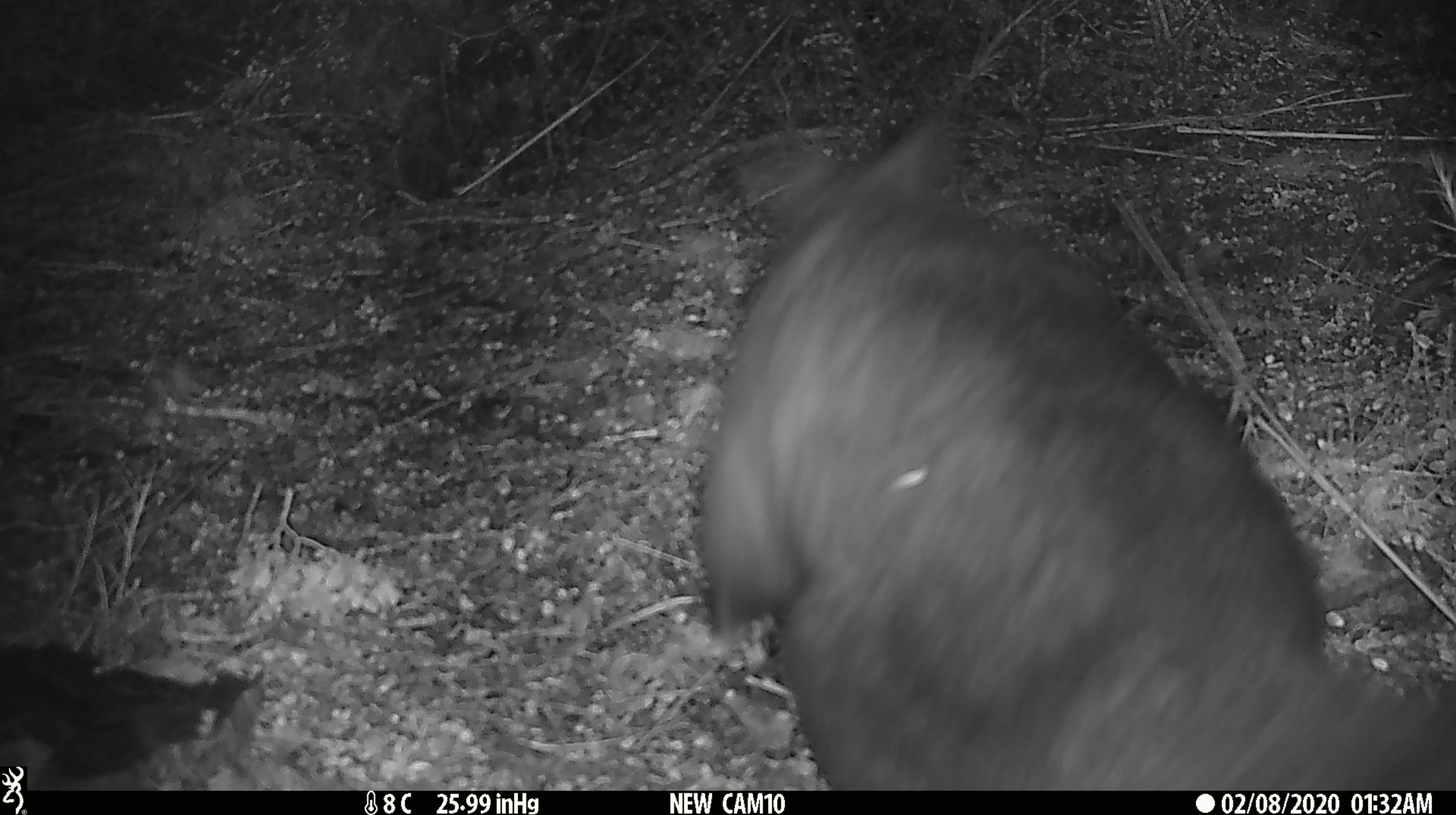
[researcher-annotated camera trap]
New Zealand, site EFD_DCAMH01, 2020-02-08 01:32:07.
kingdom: Animalia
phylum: Chordata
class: Mammalia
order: Diprotodontia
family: Phalangeridae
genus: Trichosurus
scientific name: Trichosurus vulpecula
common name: common brushtail possum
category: possum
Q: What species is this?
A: Possum (common brushtail possum) (Trichosurus vulpecula).